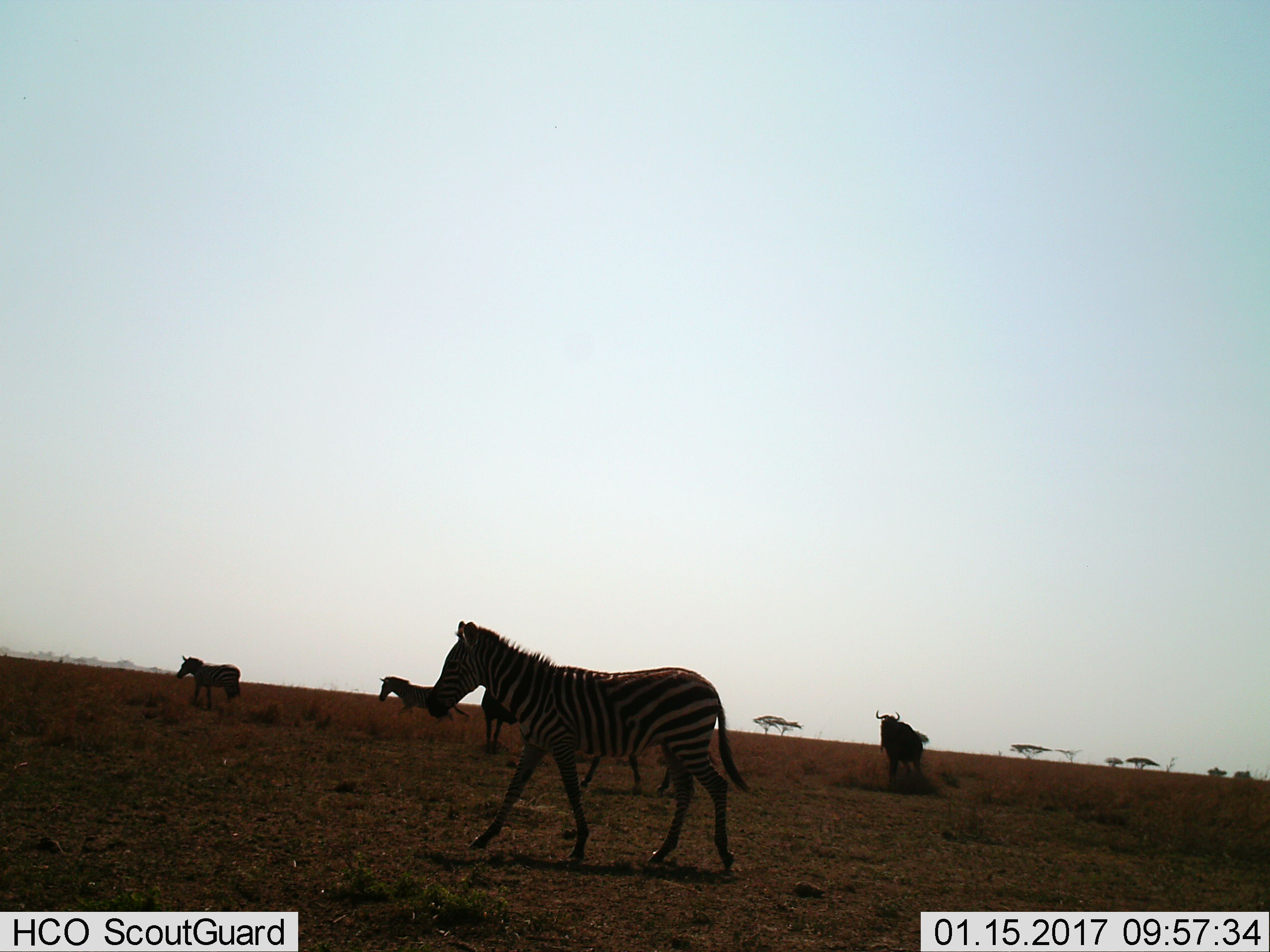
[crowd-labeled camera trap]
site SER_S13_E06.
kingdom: Animalia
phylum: Chordata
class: Mammalia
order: Artiodactyla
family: Bovidae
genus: Connochaetes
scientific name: Connochaetes taurinus taurinus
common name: blue wildebeest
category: wildebeestblue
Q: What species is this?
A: Wildebeestblue (blue wildebeest) (Connochaetes taurinus taurinus).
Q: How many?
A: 1.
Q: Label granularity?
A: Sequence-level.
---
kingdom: Animalia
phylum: Chordata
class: Mammalia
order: Perissodactyla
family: Equidae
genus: Equus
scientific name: Equus quagga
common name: plains zebra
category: zebraplains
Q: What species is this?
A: Zebraplains (plains zebra) (Equus quagga).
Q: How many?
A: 4.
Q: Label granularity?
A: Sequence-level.